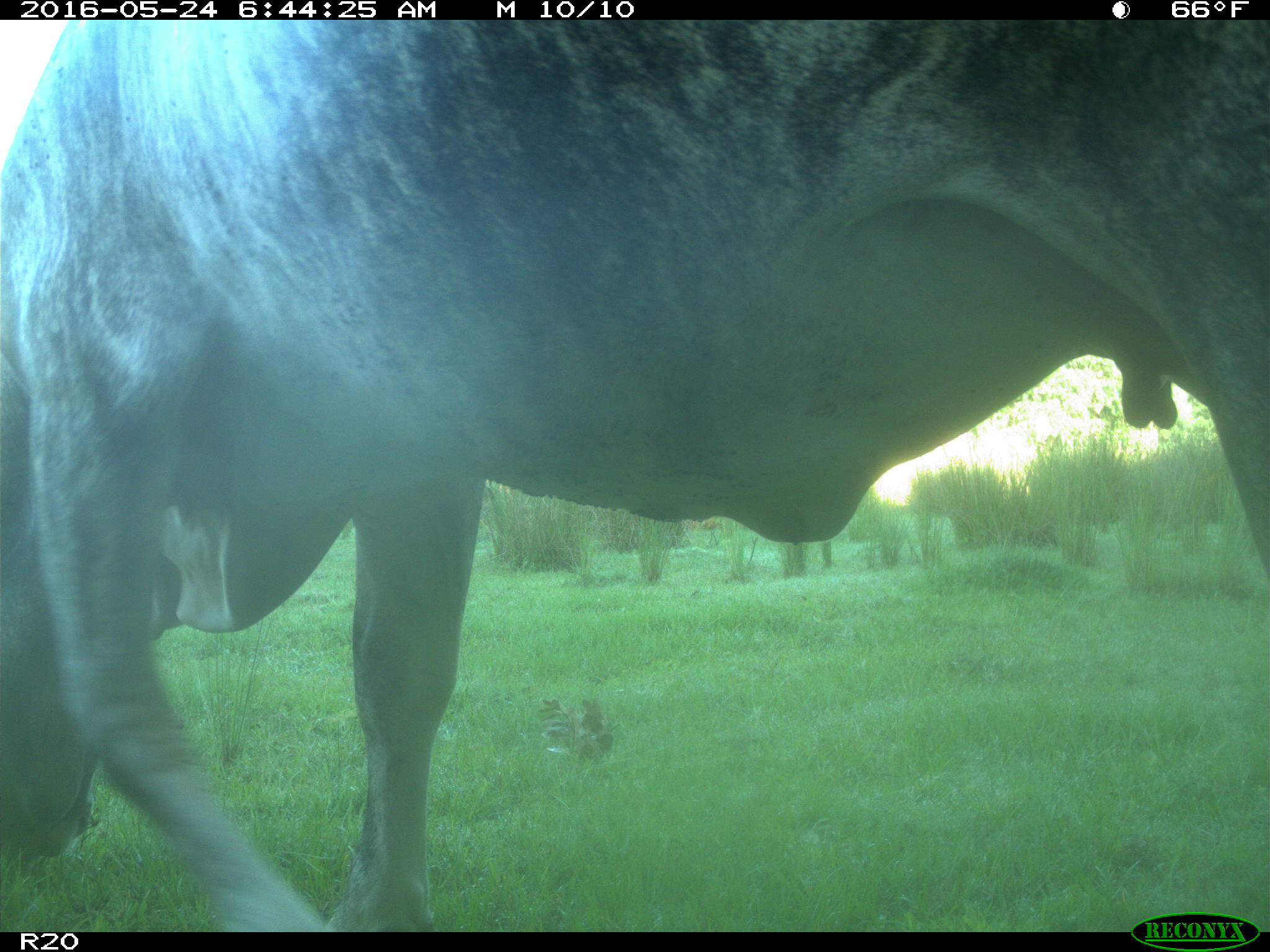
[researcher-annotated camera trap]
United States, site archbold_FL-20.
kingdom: Animalia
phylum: Chordata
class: Mammalia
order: Artiodactyla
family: Bovidae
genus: Bos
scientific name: Bos taurus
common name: domestic cow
Bos taurus (domestic cow).